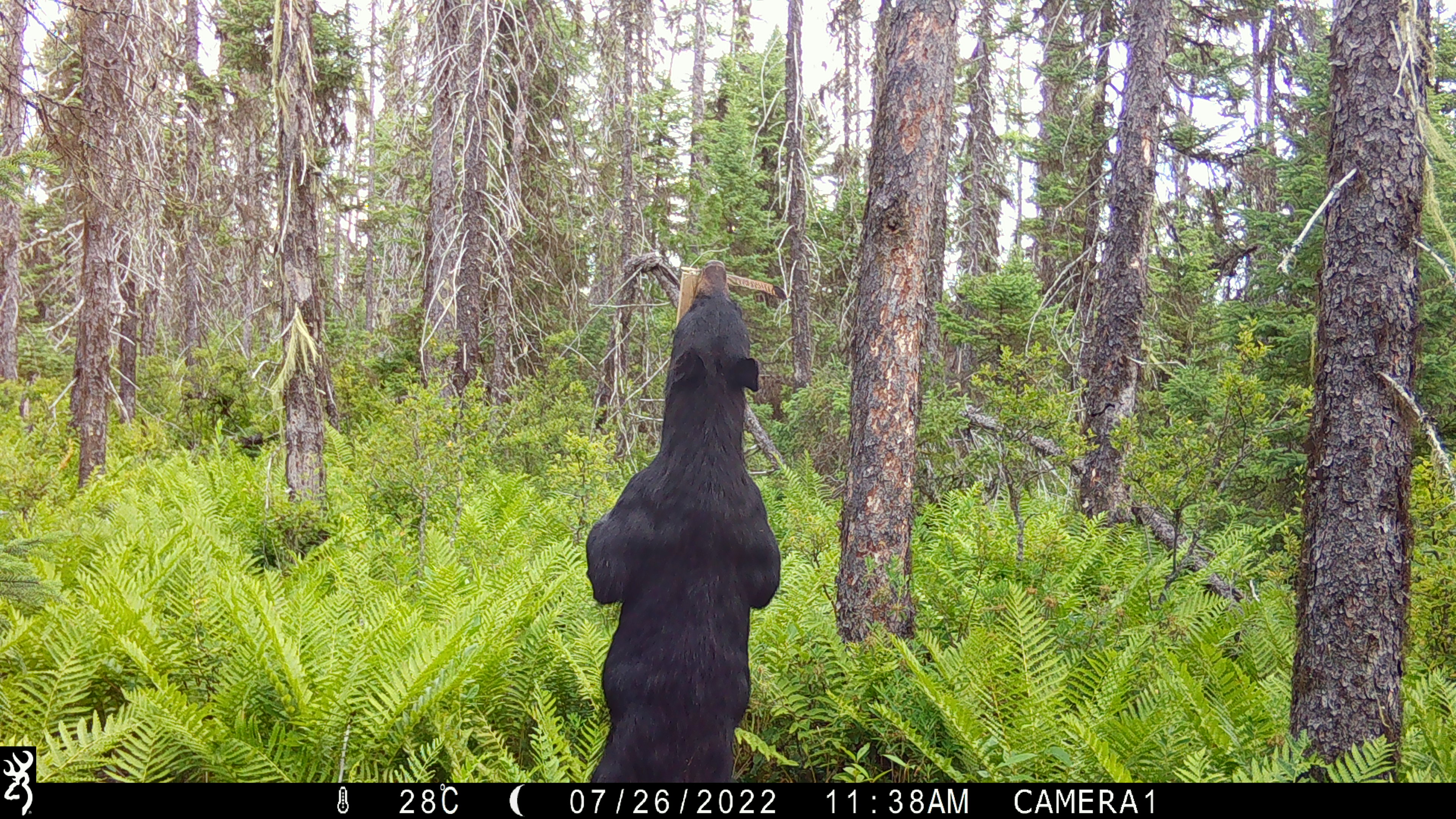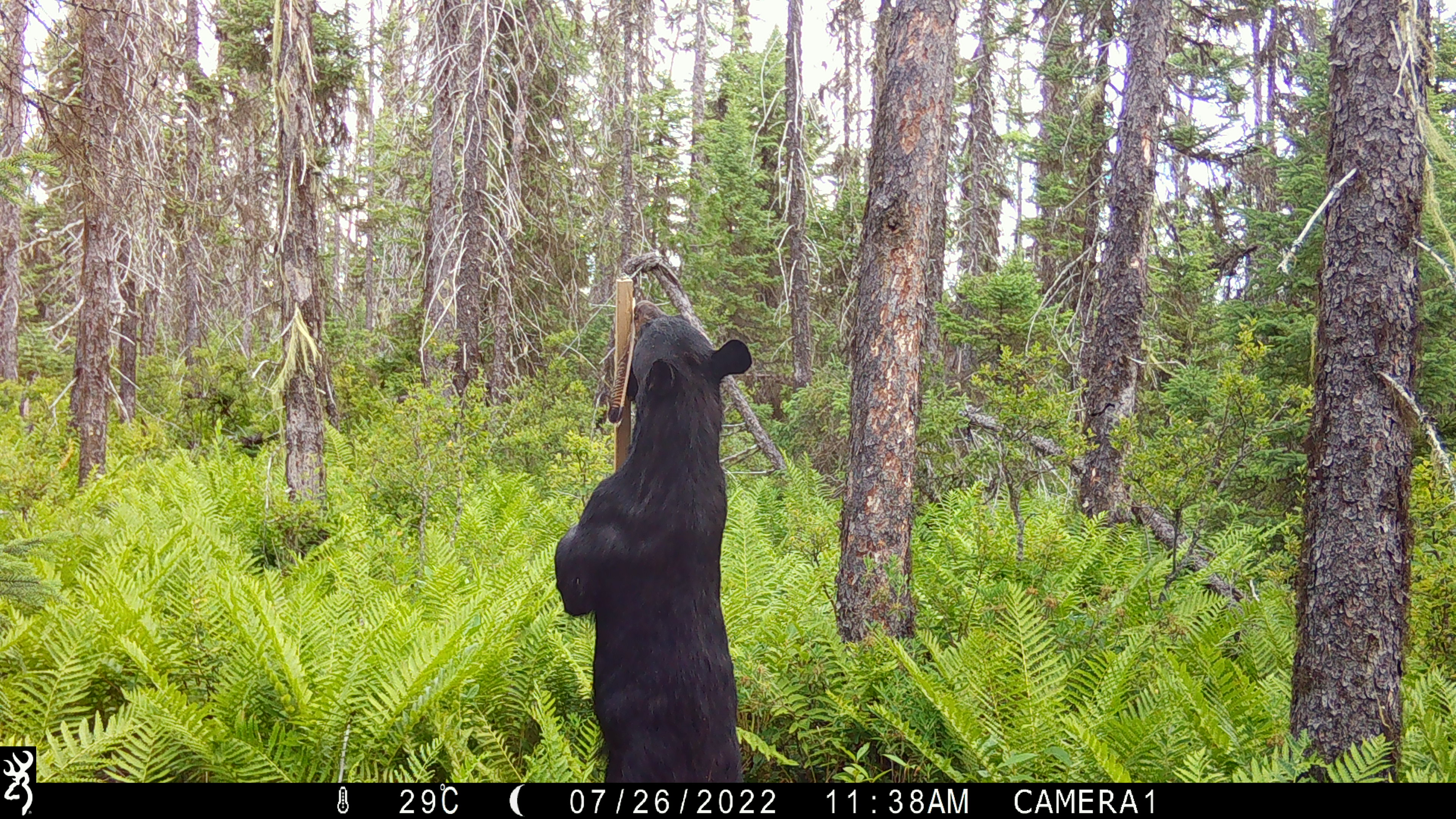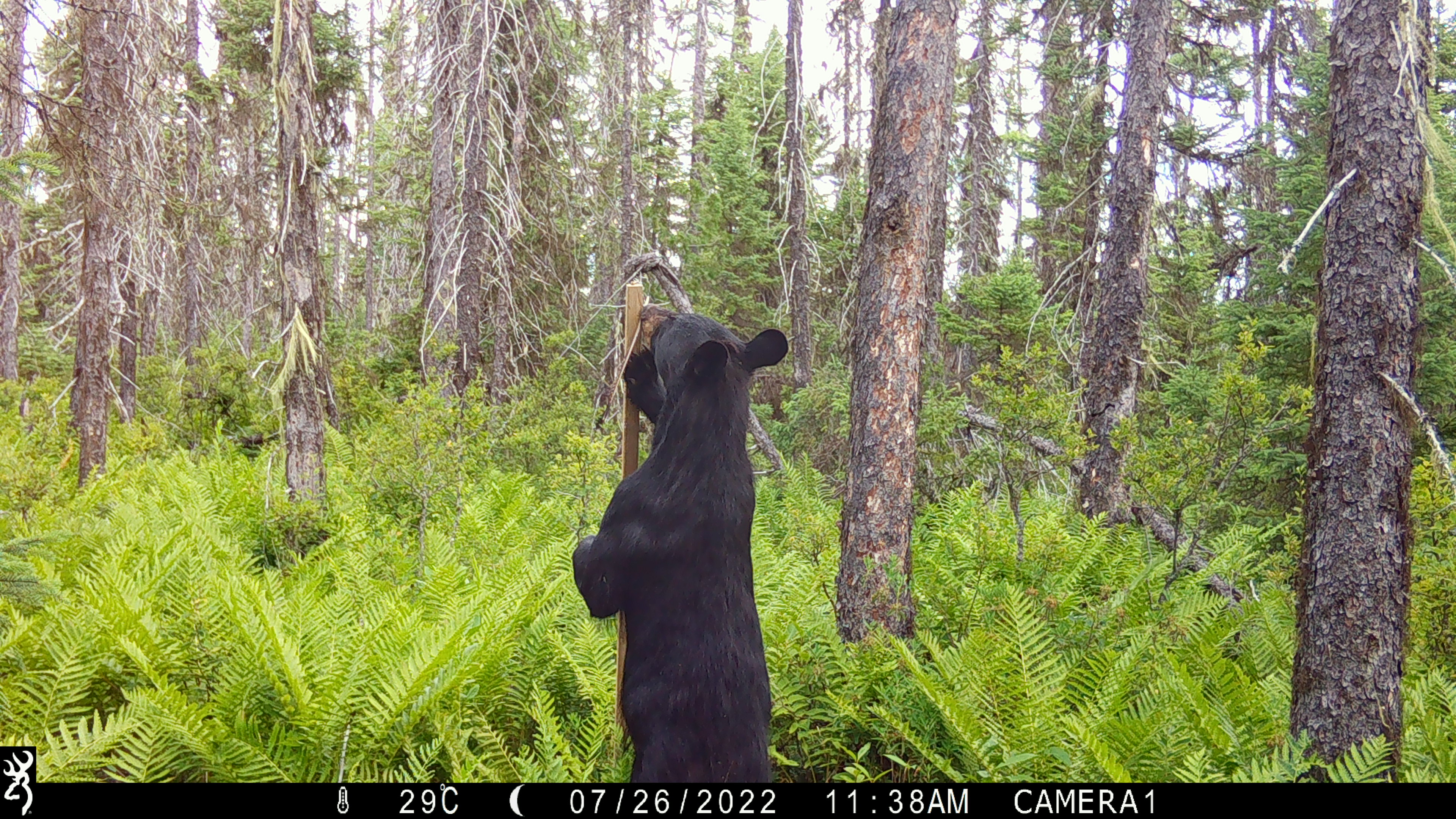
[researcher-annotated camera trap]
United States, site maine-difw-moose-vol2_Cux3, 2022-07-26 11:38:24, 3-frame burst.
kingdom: Animalia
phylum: Chordata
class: Mammalia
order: Carnivora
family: Ursidae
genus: Ursus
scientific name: Ursus americanus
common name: black bear